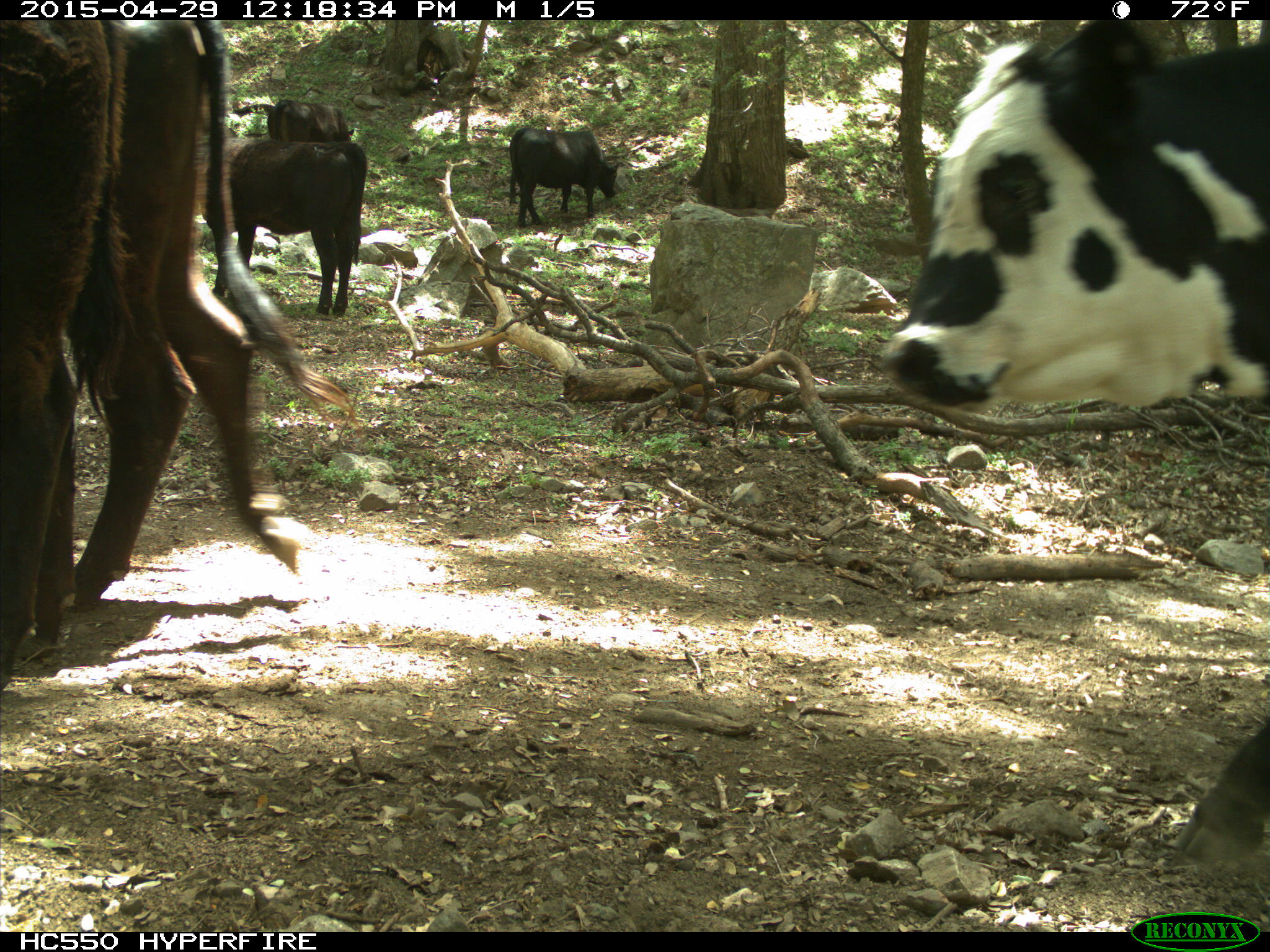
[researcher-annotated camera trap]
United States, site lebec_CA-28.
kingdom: Animalia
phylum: Chordata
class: Mammalia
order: Artiodactyla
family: Bovidae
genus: Bos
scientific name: Bos taurus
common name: domestic cow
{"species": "Bos taurus (domestic cow)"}